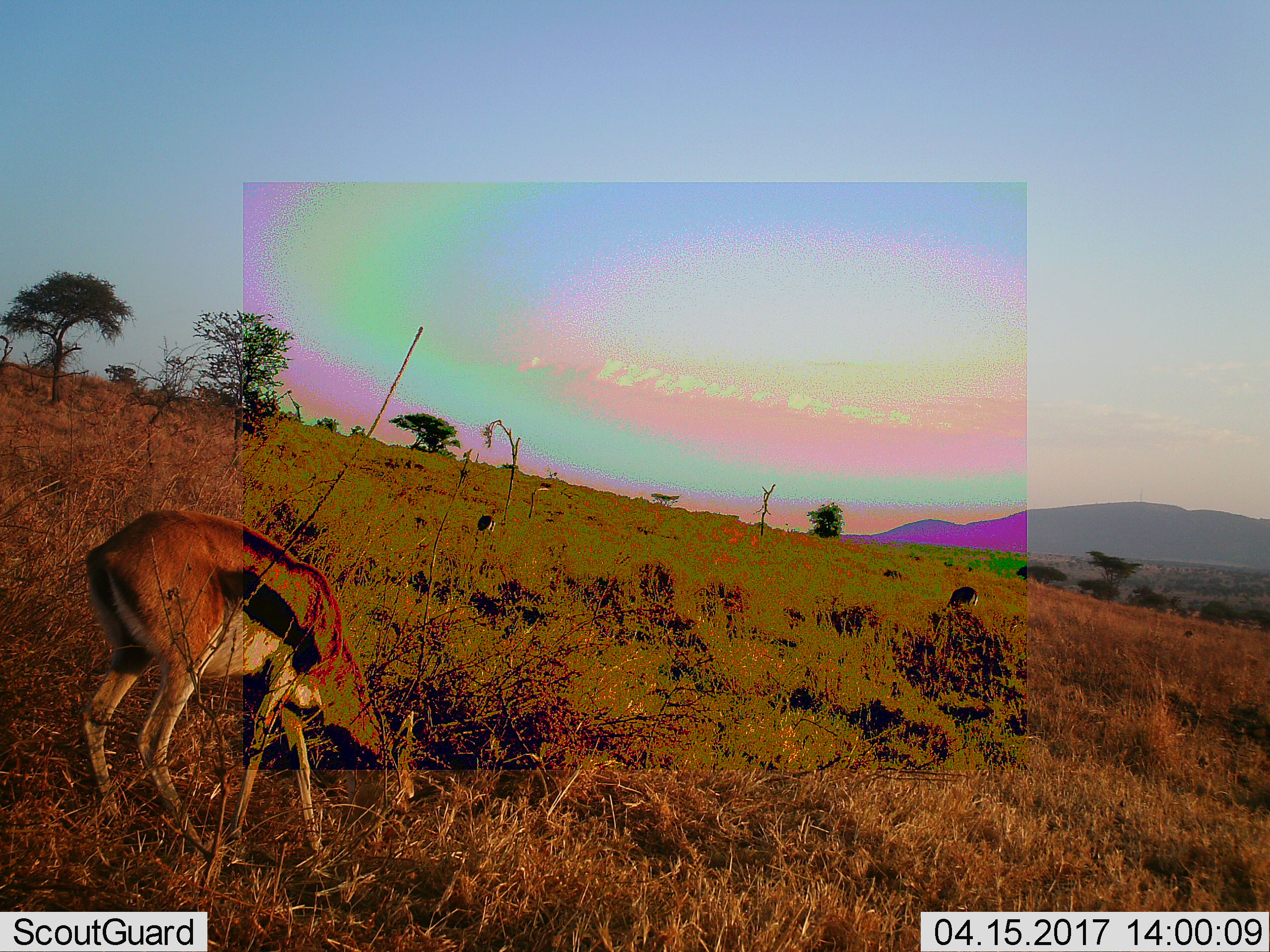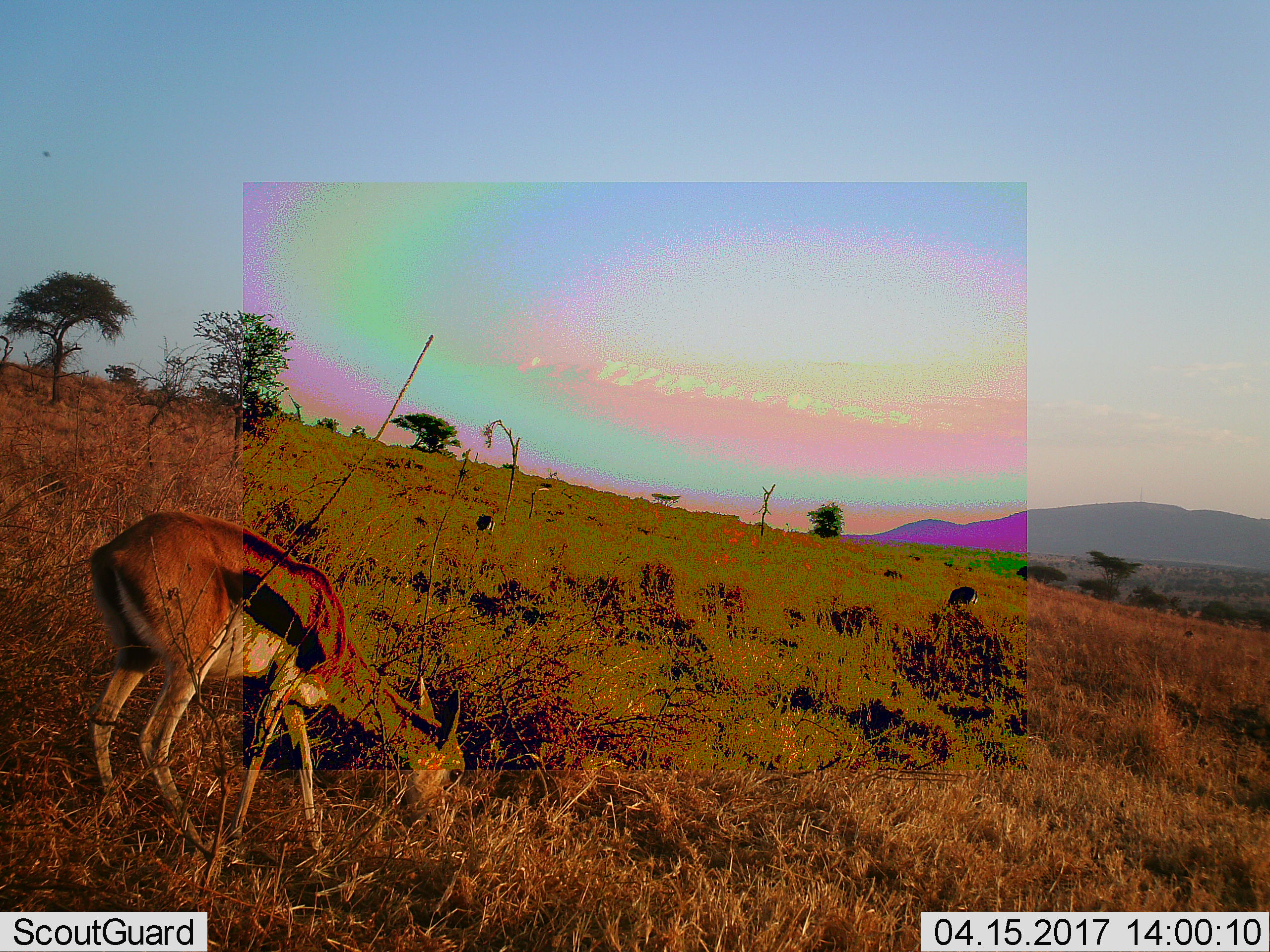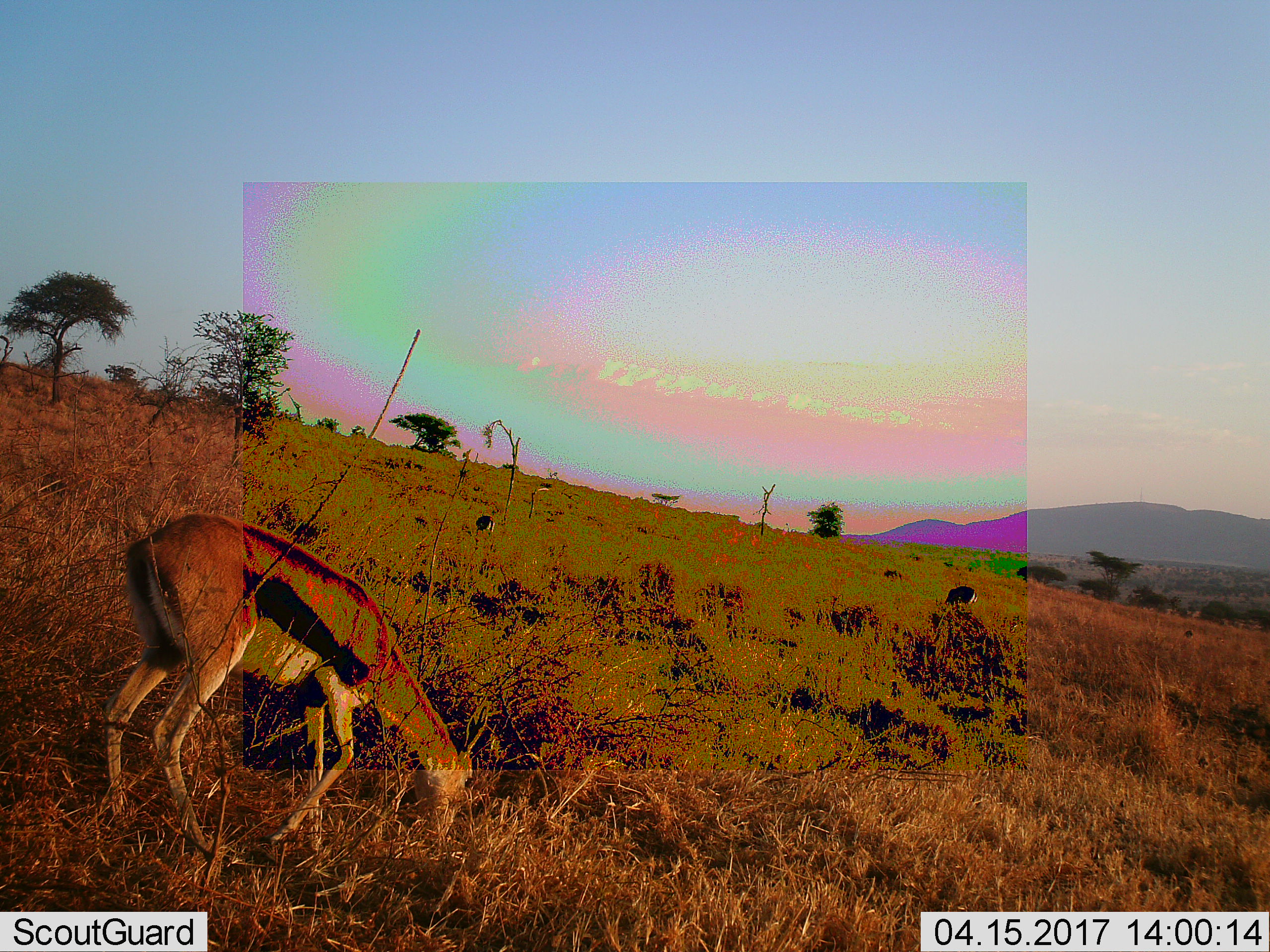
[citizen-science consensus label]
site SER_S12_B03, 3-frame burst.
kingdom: Animalia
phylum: Chordata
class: Mammalia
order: Artiodactyla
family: Bovidae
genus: Eudorcas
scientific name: Eudorcas thomsonii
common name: thomson's gazelle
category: gazellethomsons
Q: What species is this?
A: Gazellethomsons (thomson's gazelle) (Eudorcas thomsonii).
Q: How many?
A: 3.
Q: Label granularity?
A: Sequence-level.